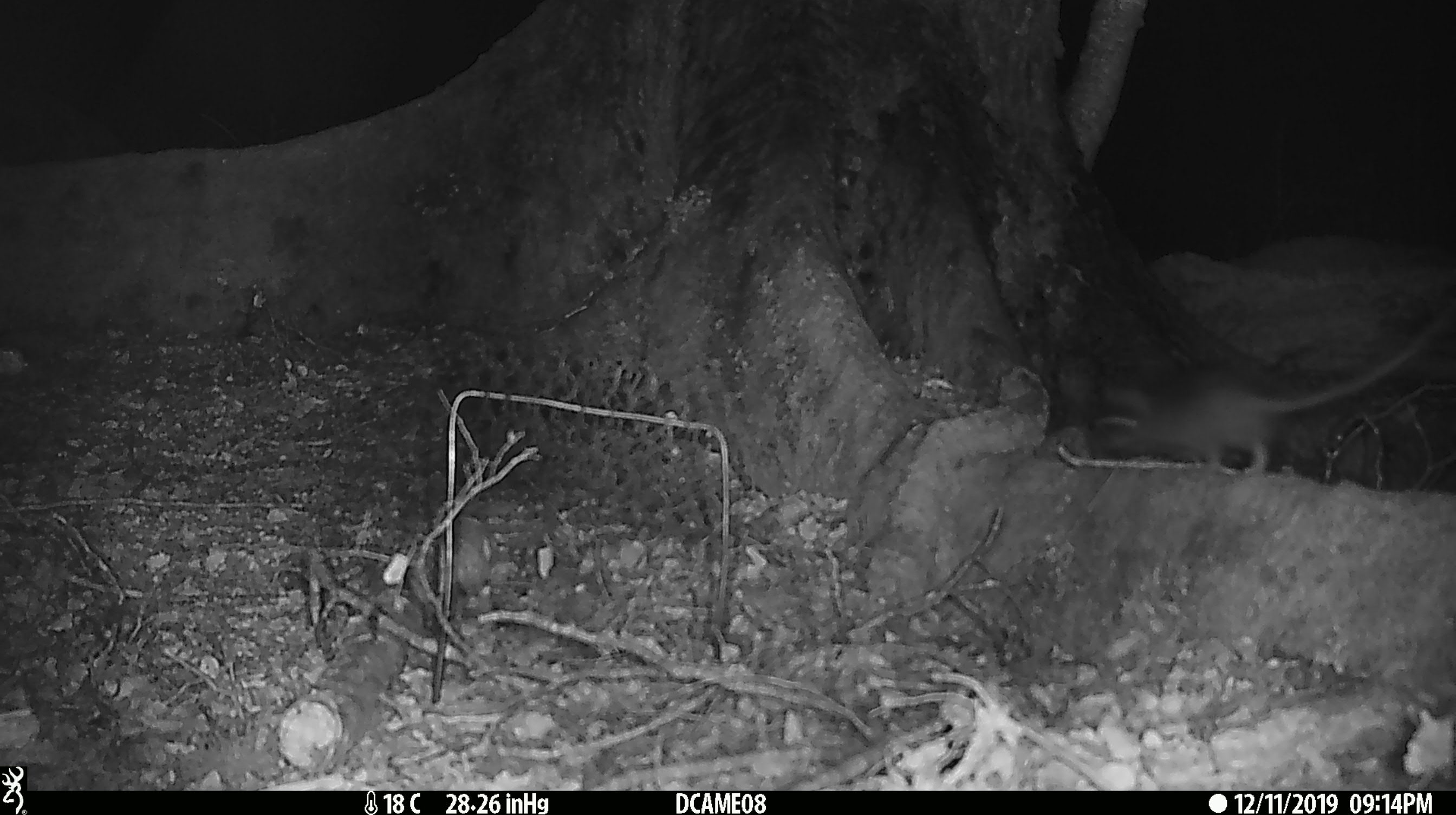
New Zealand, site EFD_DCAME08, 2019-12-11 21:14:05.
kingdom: Animalia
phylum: Chordata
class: Mammalia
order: Rodentia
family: Muridae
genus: Rattus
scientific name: Rattus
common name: rat